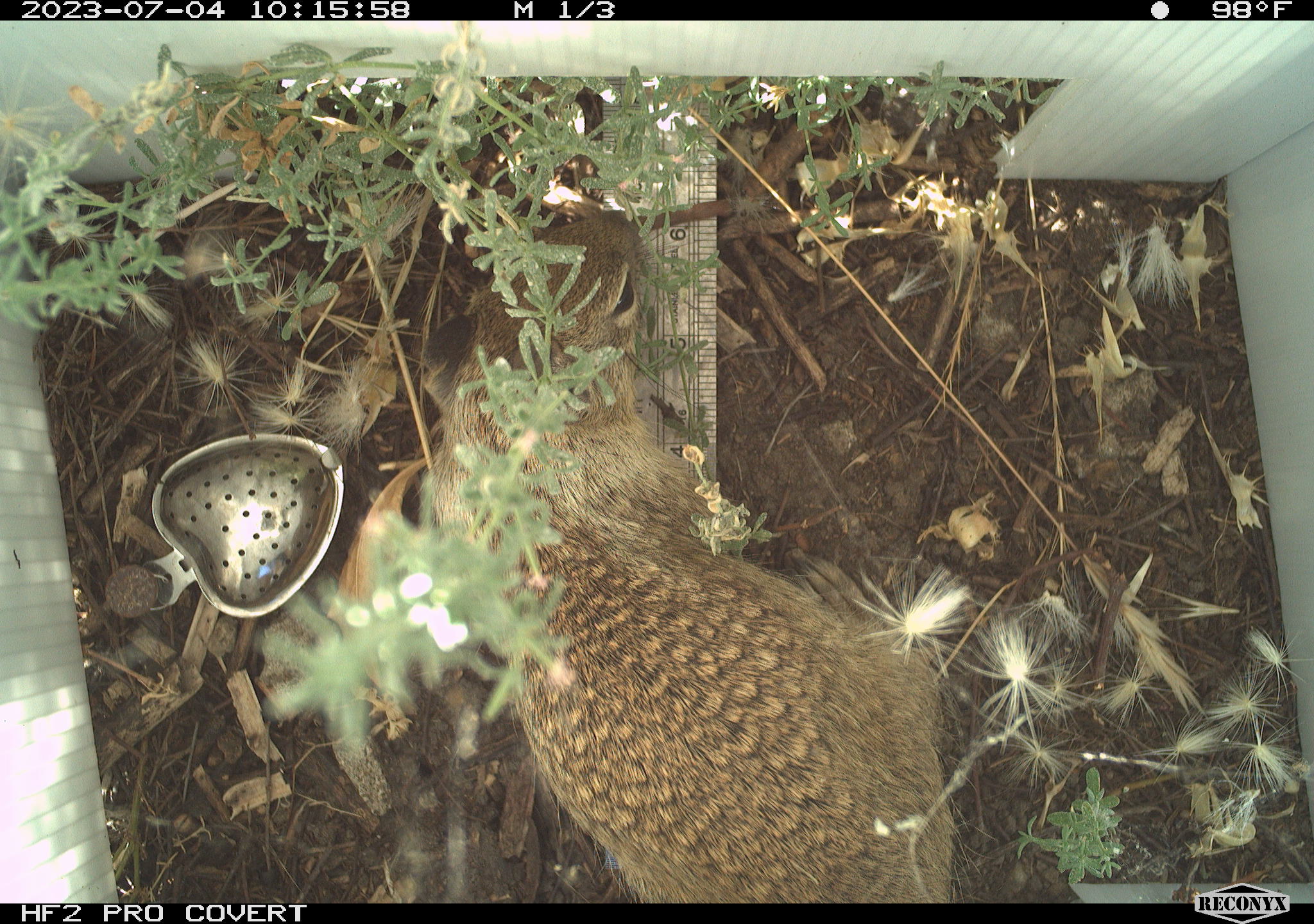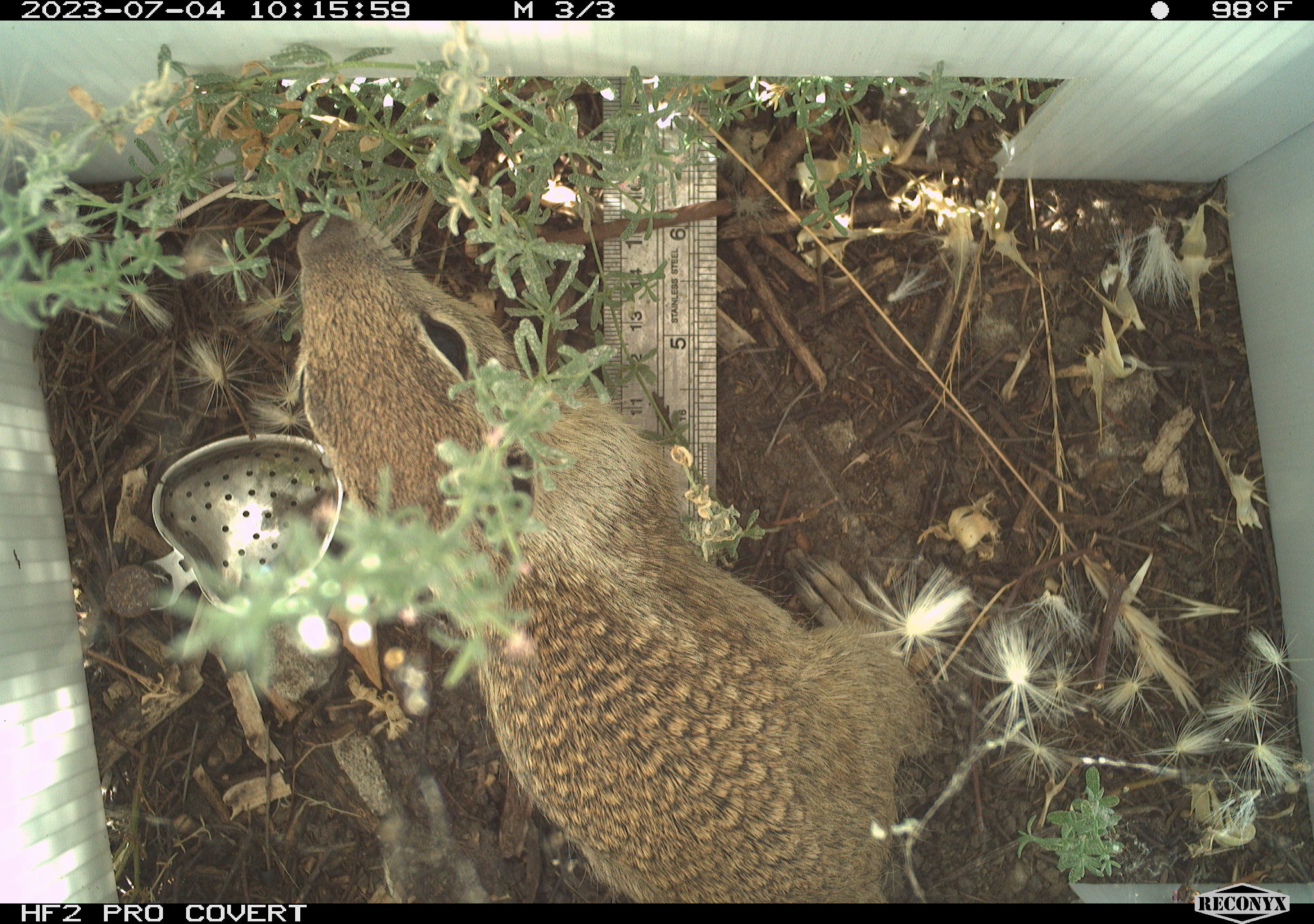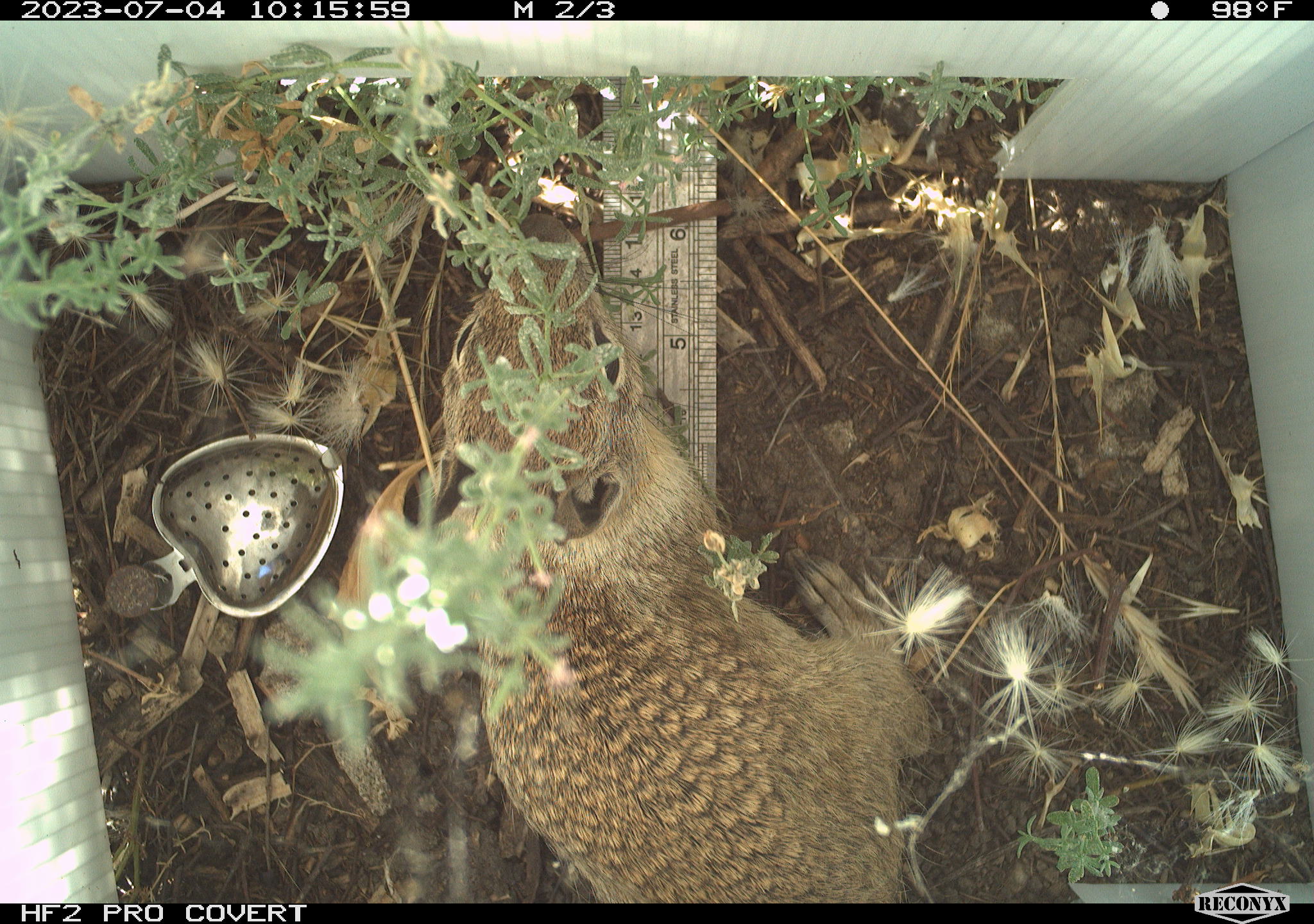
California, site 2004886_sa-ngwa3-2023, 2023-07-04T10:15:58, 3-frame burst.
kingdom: Animalia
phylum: Chordata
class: Mammalia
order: Rodentia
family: Sciuridae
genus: Otospermophilus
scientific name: Otospermophilus beecheyi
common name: california ground squirrel